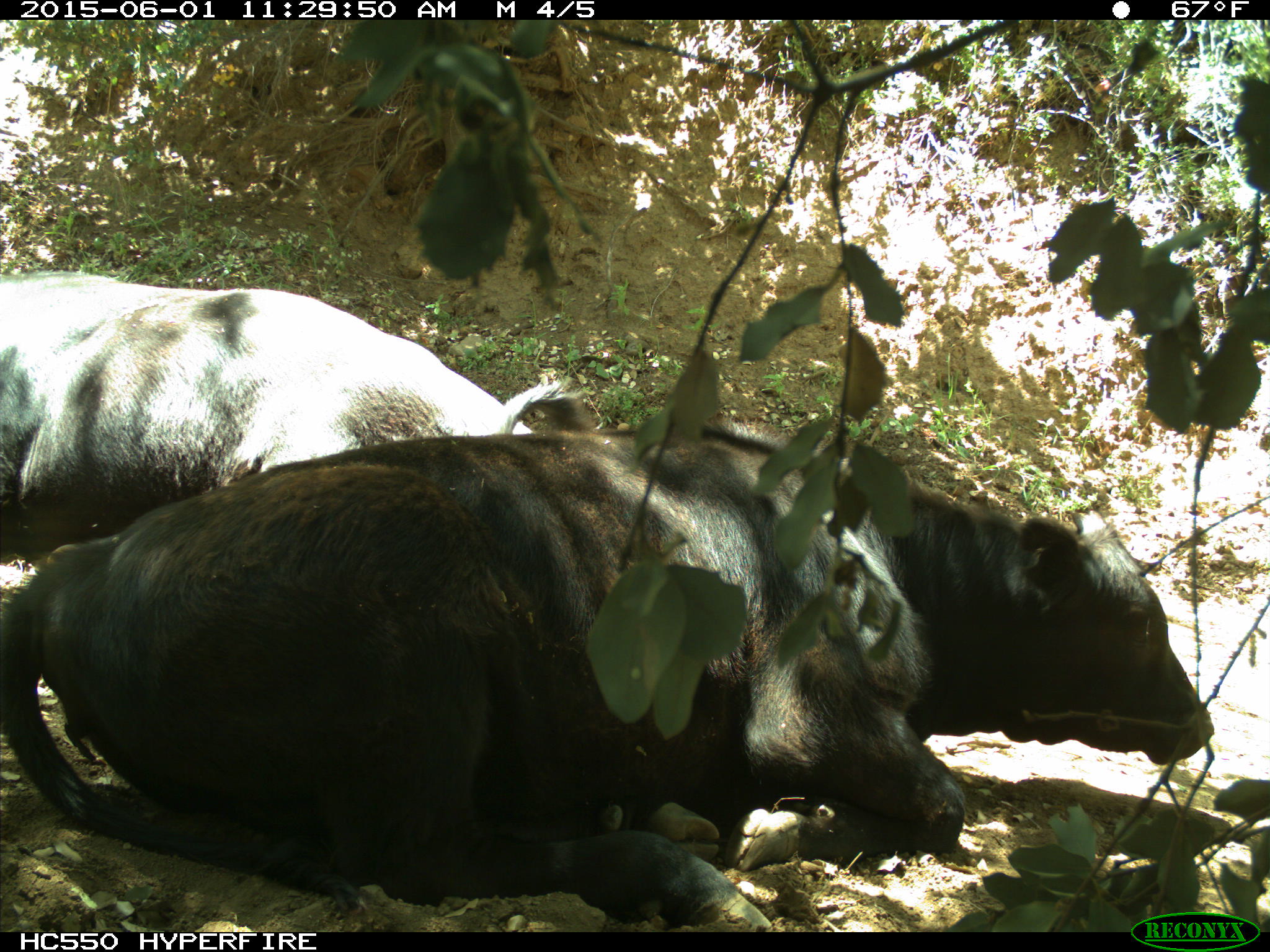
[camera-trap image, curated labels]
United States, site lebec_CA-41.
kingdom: Animalia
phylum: Chordata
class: Mammalia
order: Artiodactyla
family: Bovidae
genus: Bos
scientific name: Bos taurus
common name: domestic cow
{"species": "Bos taurus (domestic cow)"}